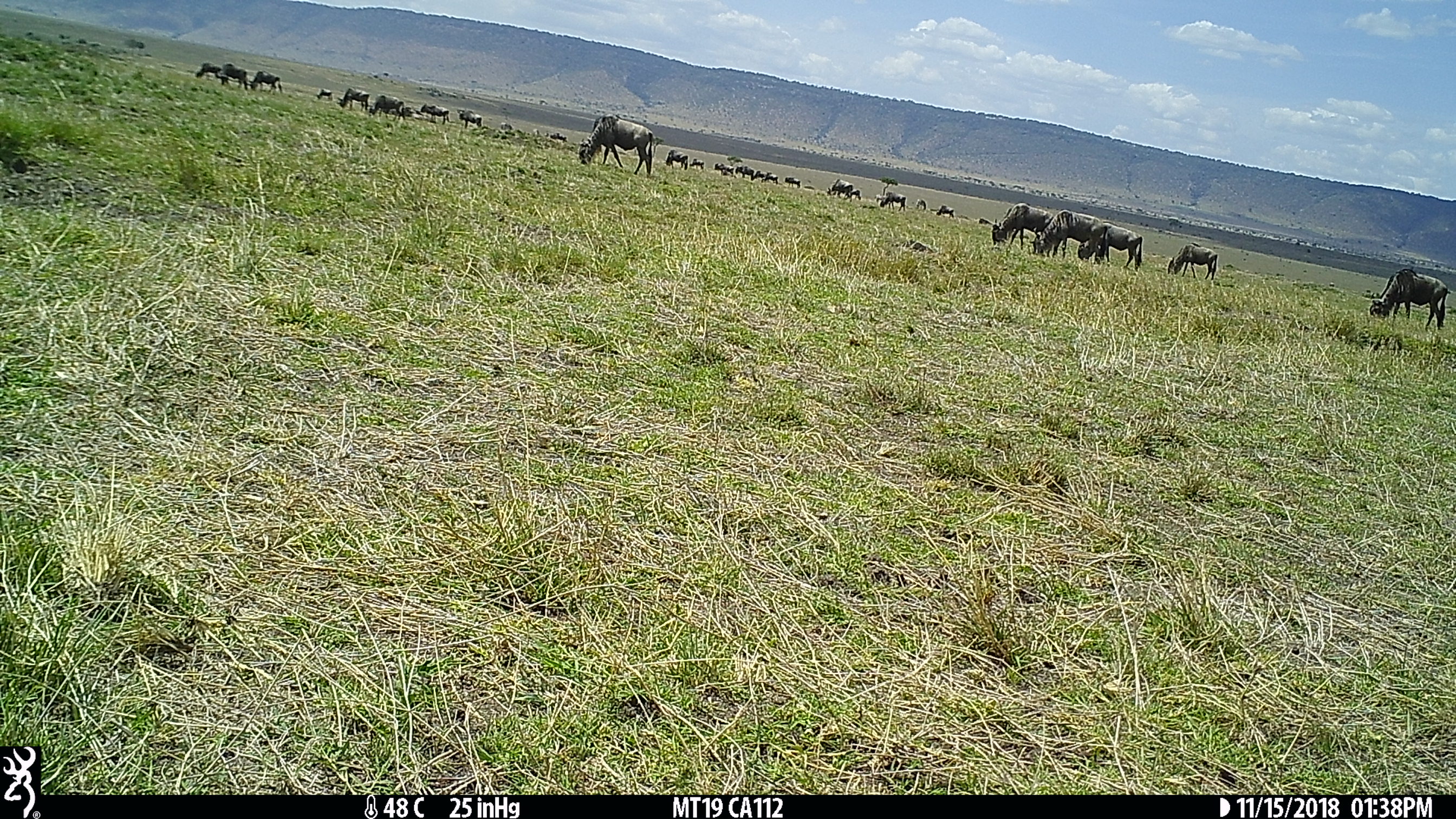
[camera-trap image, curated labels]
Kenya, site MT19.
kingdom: Animalia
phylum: Chordata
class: Mammalia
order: Artiodactyla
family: Bovidae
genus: Connochaetes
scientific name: Connochaetes taurinus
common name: blue wildebeest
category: wildebeest